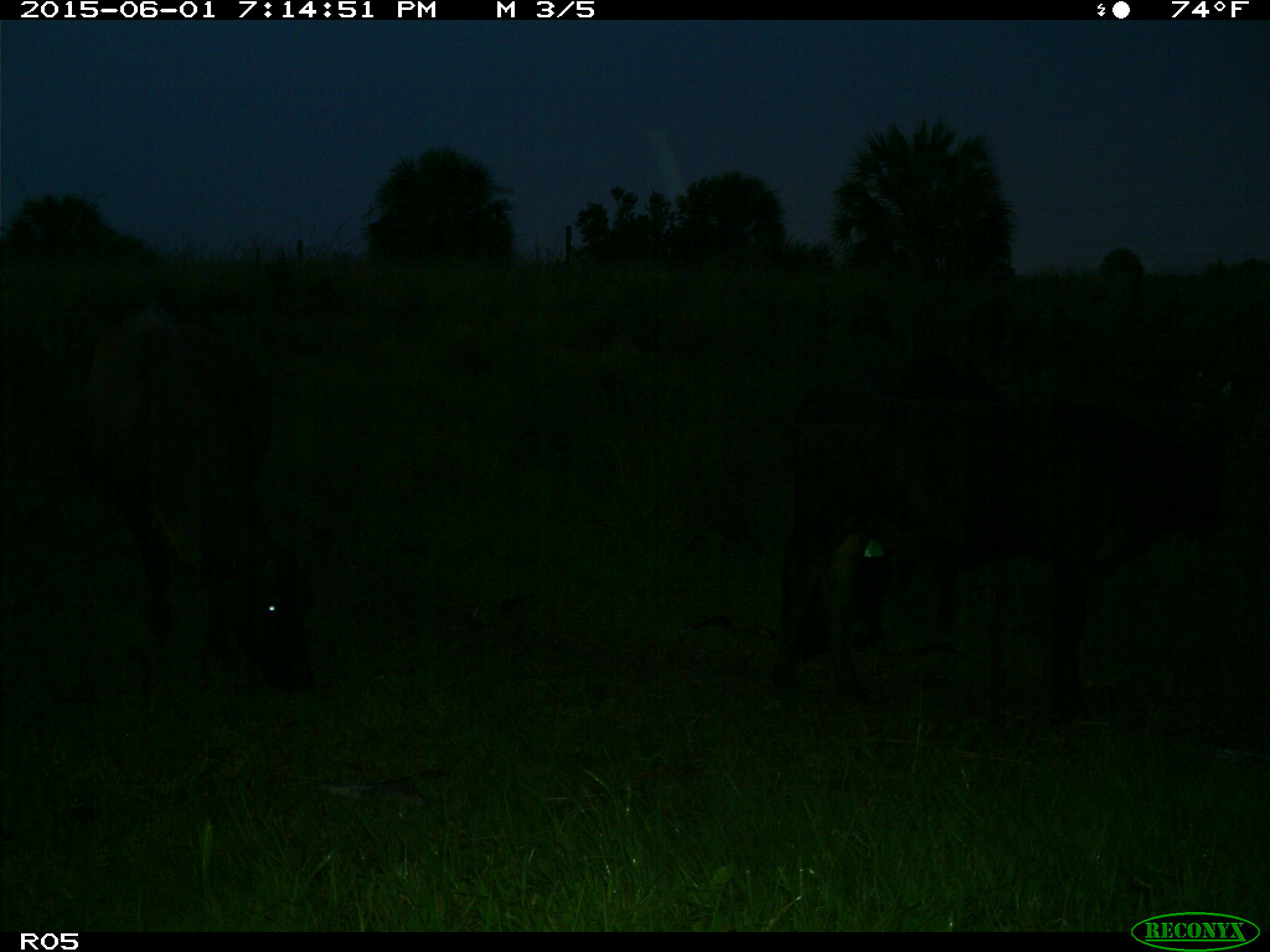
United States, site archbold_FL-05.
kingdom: Animalia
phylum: Chordata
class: Mammalia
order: Artiodactyla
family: Bovidae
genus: Bos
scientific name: Bos taurus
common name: domestic cow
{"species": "Bos taurus (domestic cow)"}